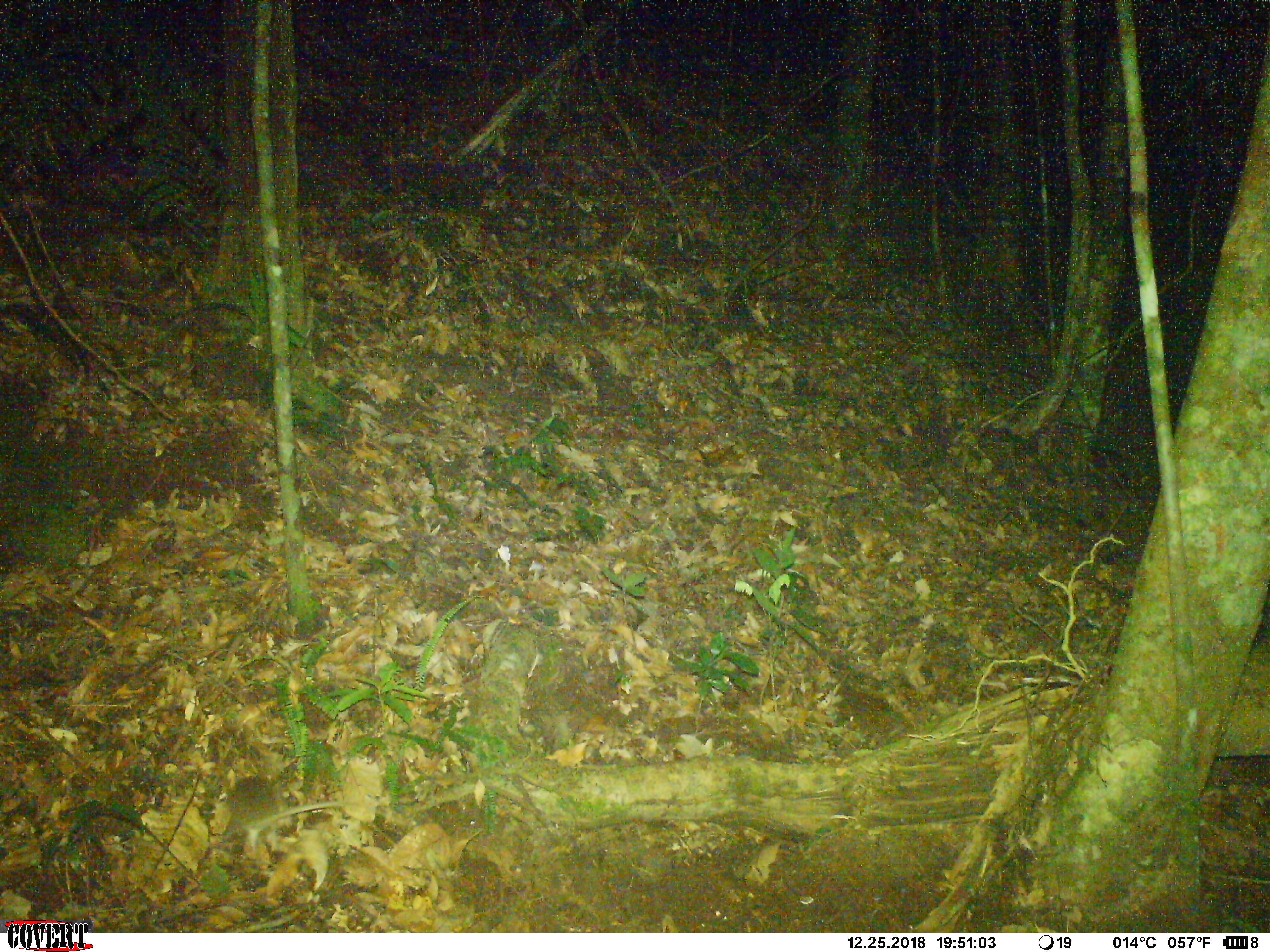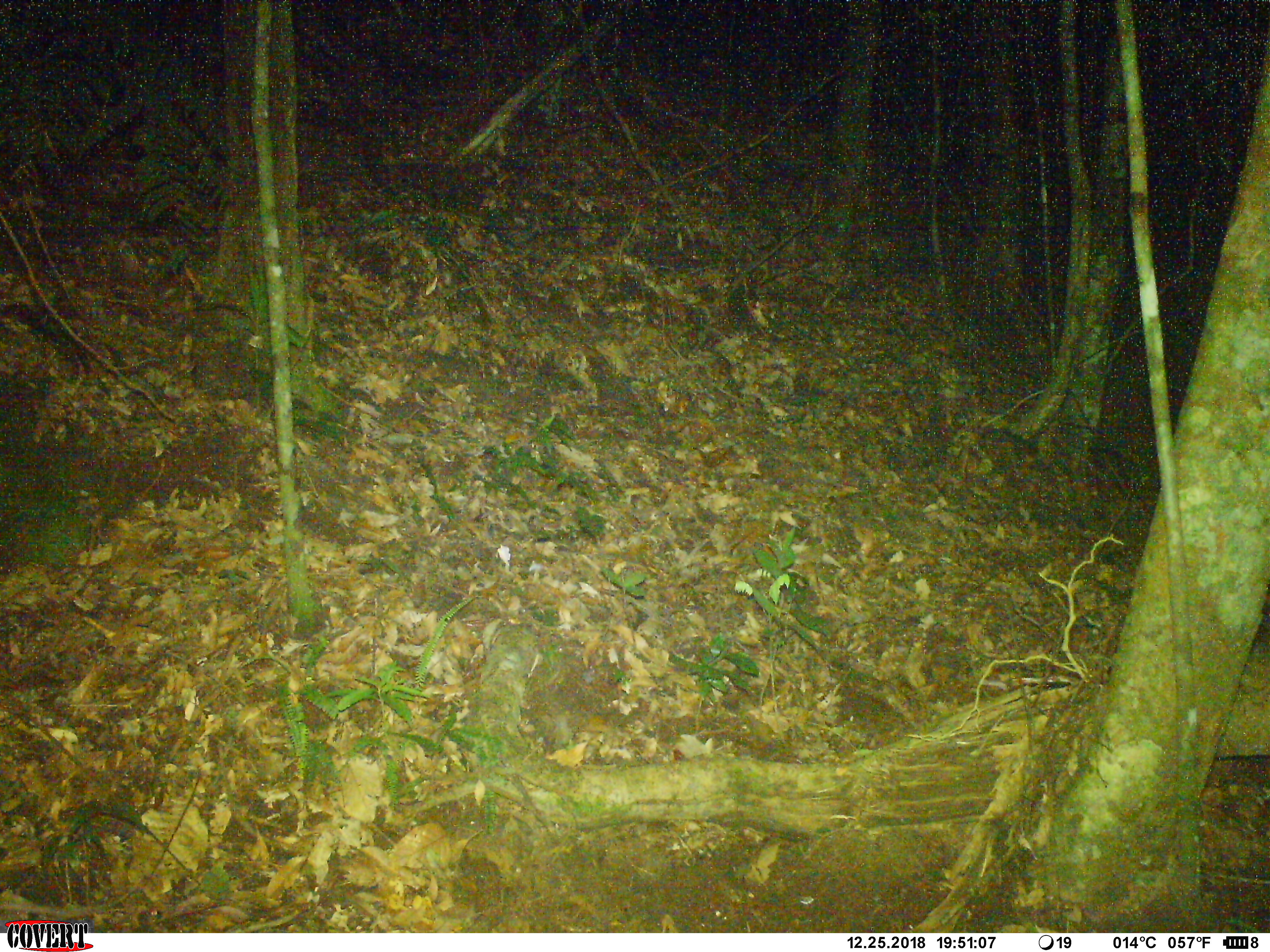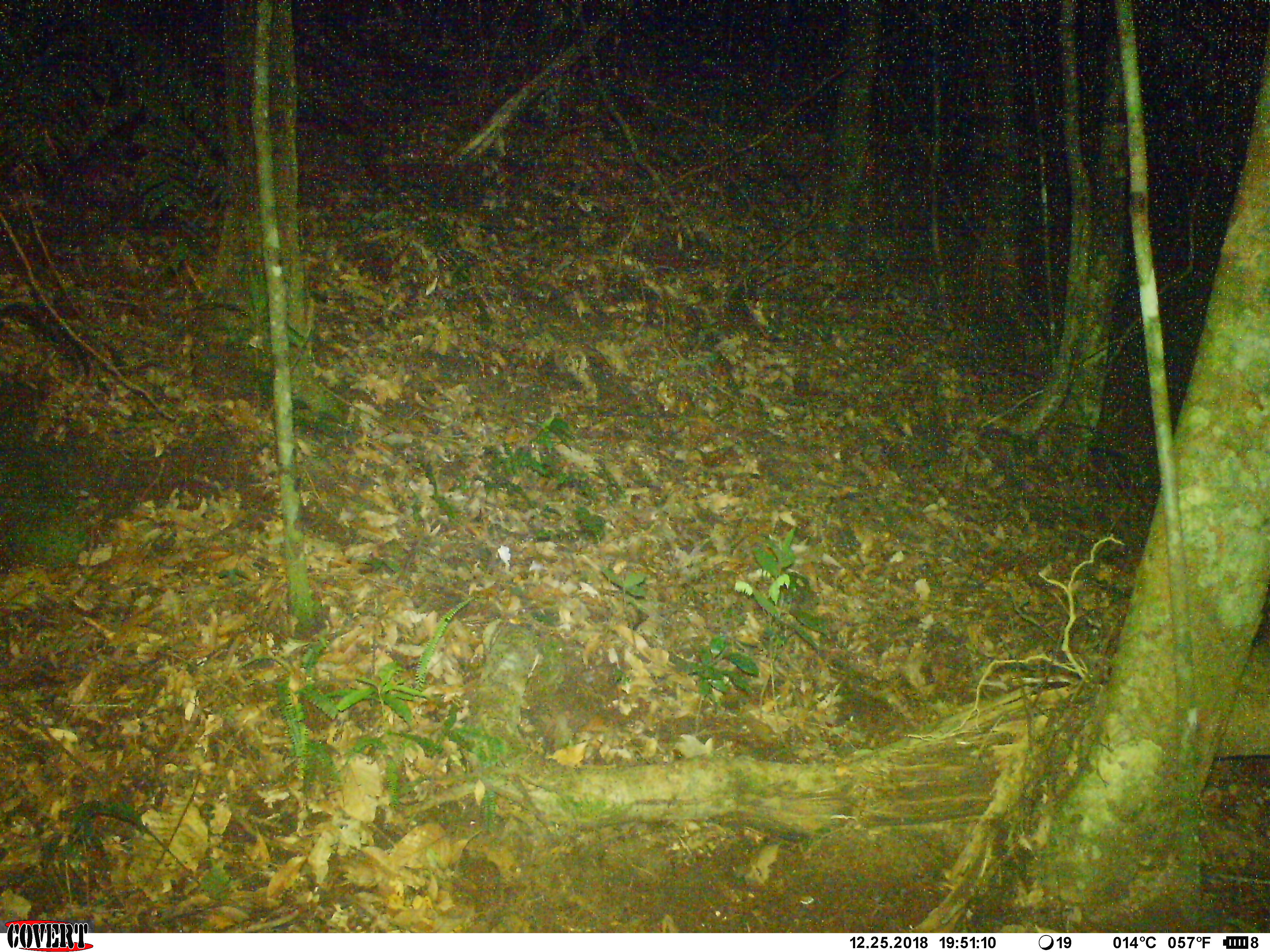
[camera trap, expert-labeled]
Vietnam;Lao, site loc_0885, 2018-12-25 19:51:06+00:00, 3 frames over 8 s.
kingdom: Animalia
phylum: Chordata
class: Mammalia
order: Rodentia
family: Muridae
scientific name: Muridae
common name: old-world mice and rats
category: unidentified murid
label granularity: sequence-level